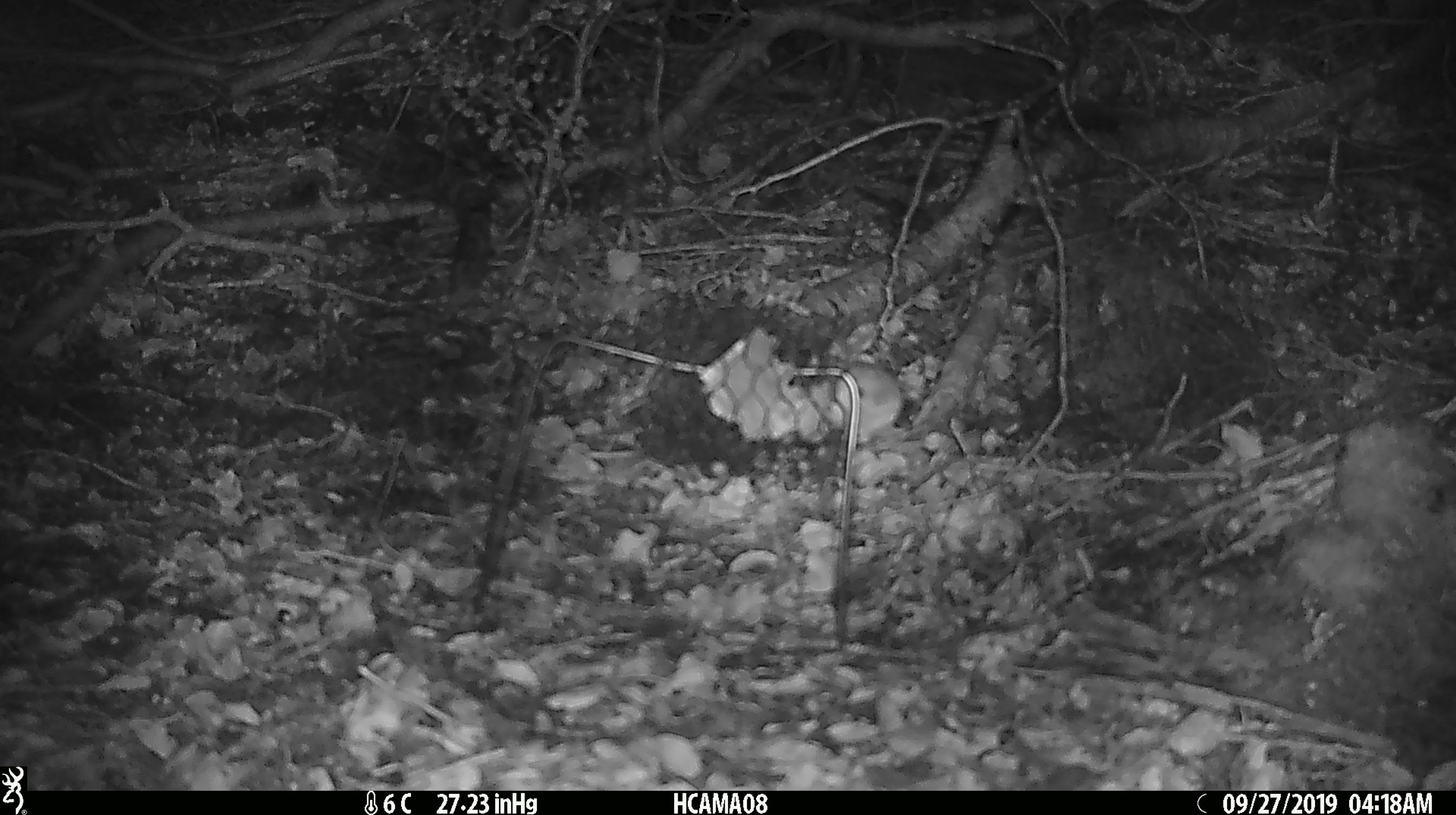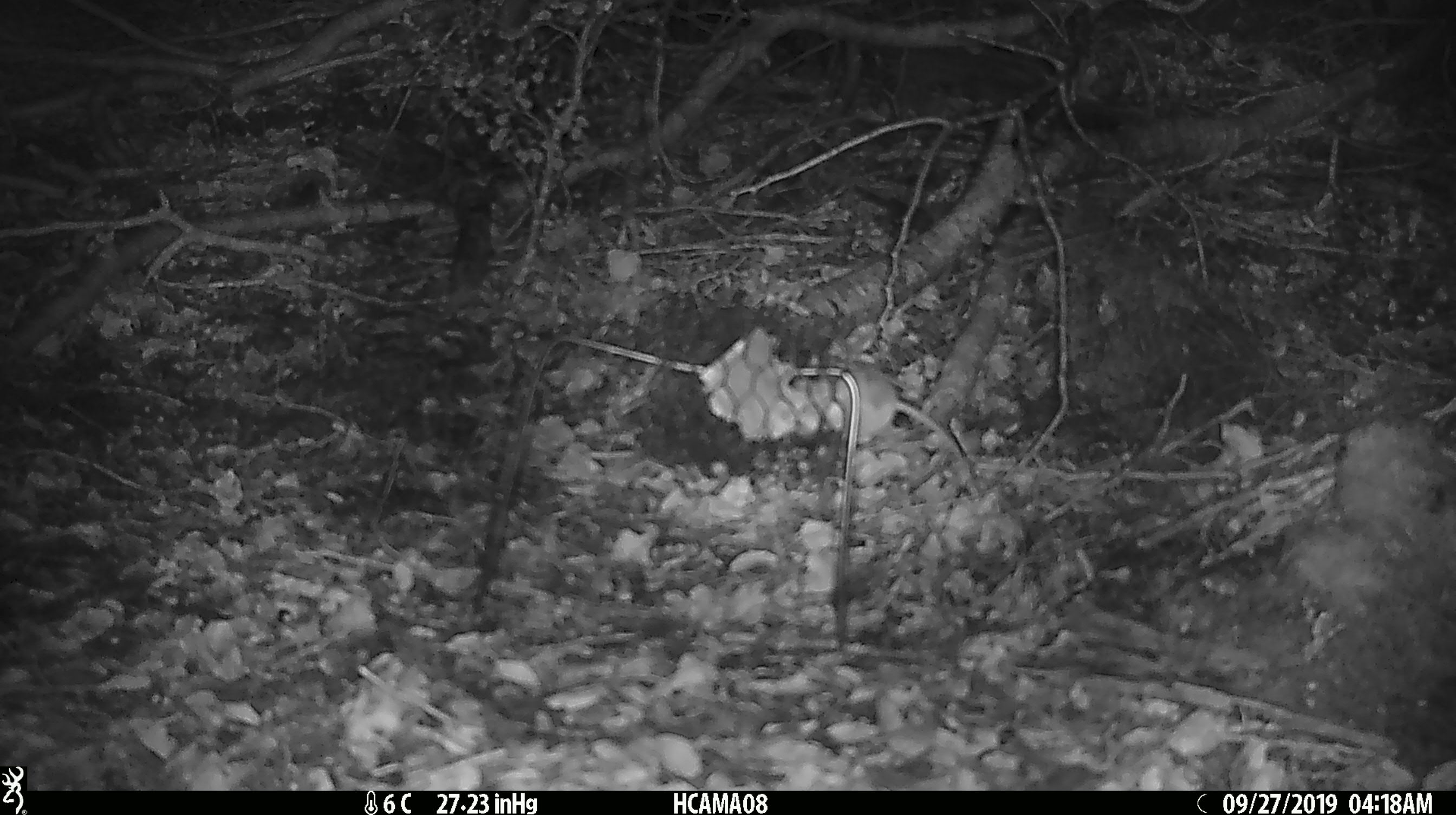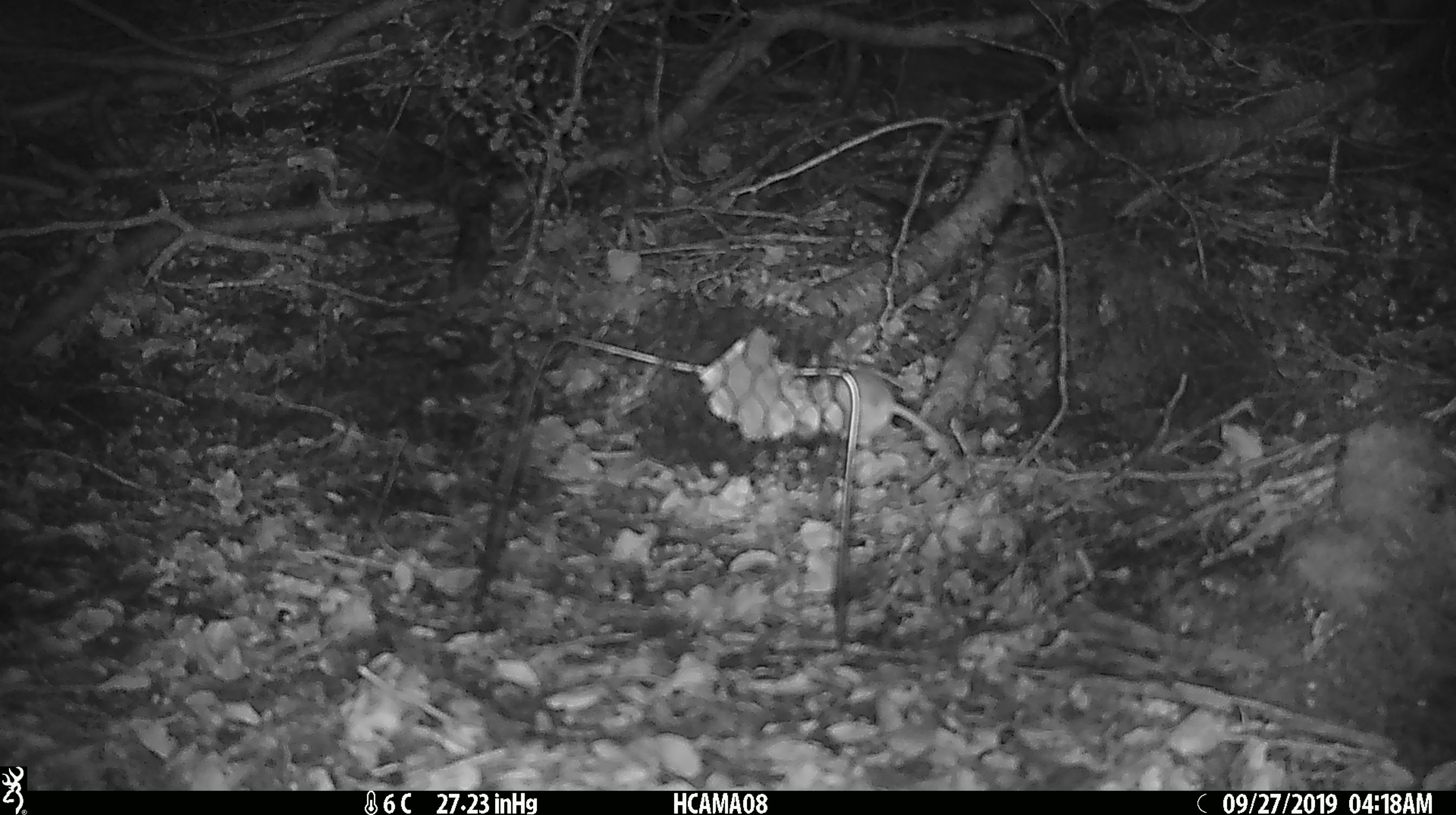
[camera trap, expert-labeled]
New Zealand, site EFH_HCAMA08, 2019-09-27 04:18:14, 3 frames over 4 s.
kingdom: Animalia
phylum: Chordata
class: Mammalia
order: Rodentia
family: Muridae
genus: Mus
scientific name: Mus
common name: mouse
Mouse (Mus).